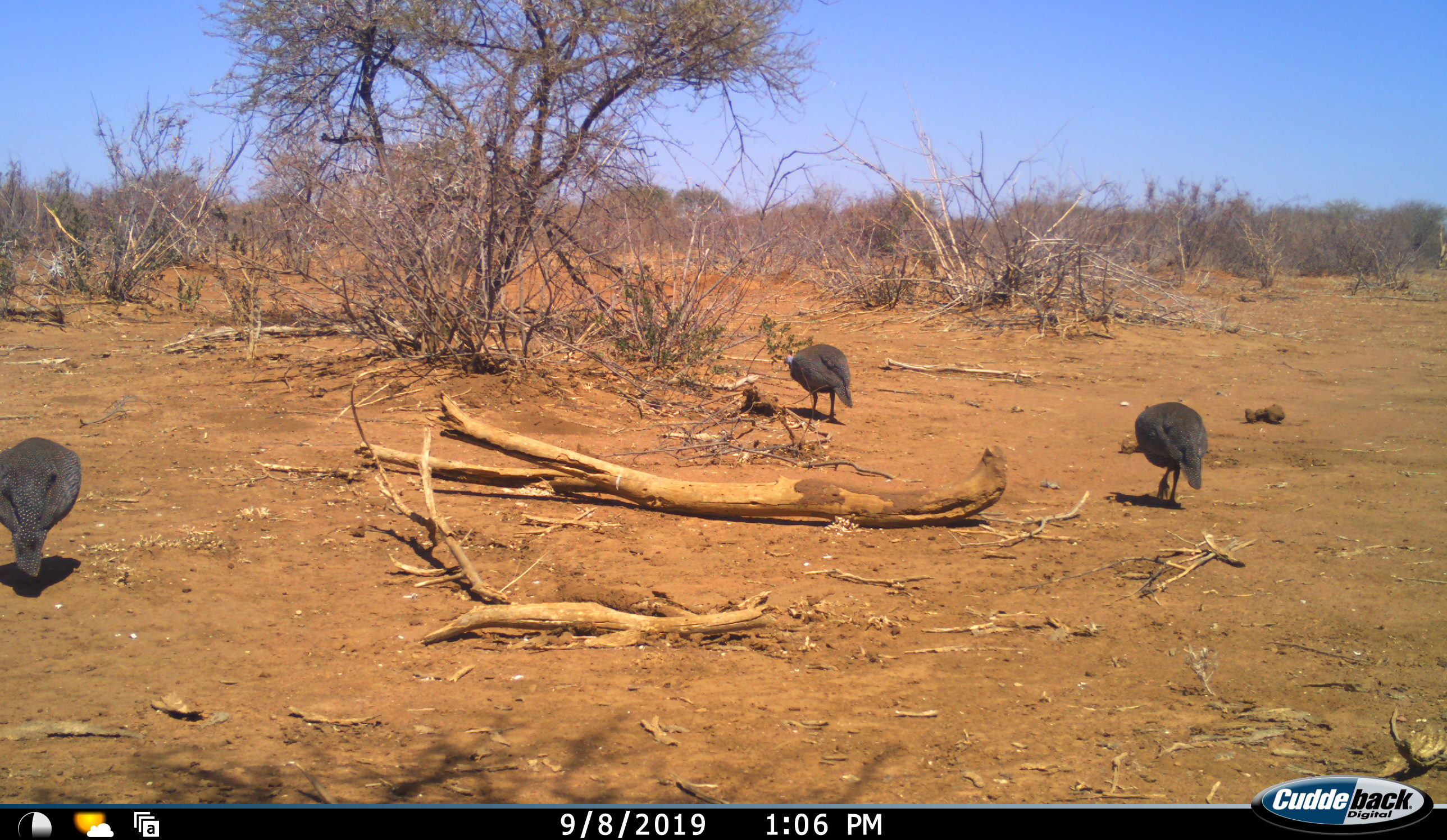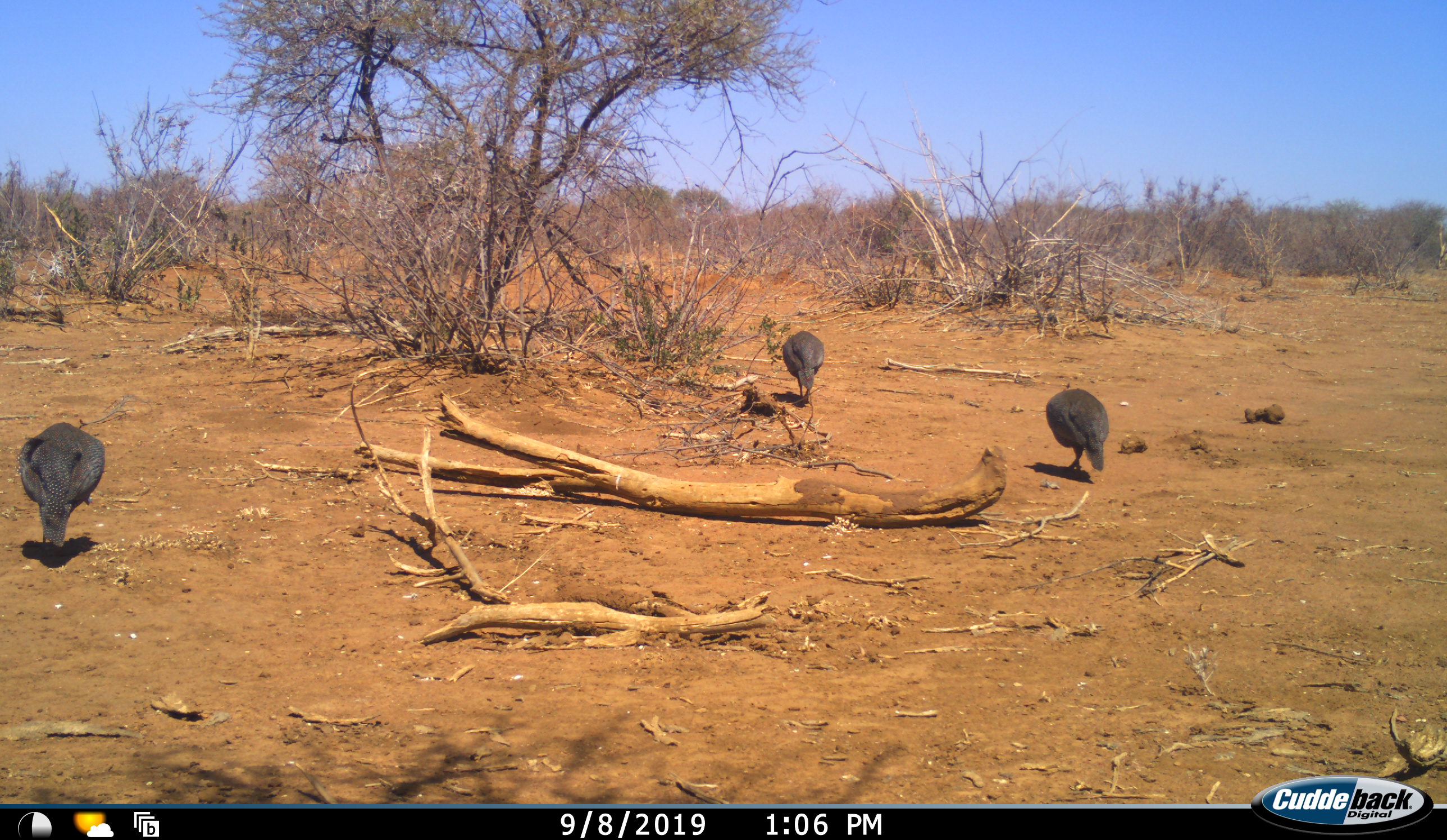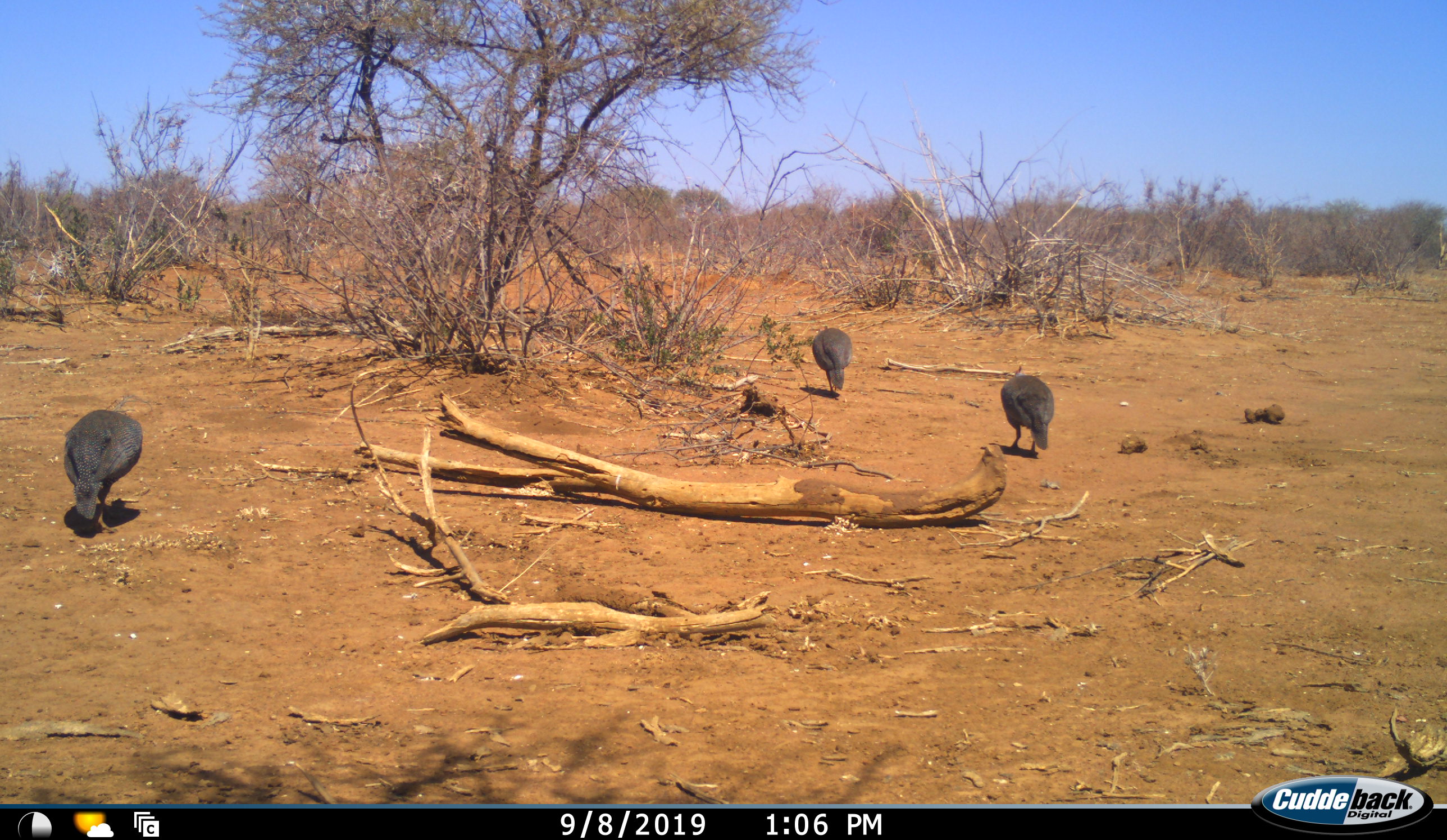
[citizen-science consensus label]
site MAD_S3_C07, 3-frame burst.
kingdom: Animalia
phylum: Chordata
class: Aves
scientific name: Aves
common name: bird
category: birdother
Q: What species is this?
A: Birdother (bird) (Aves).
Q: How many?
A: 3.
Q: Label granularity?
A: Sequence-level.